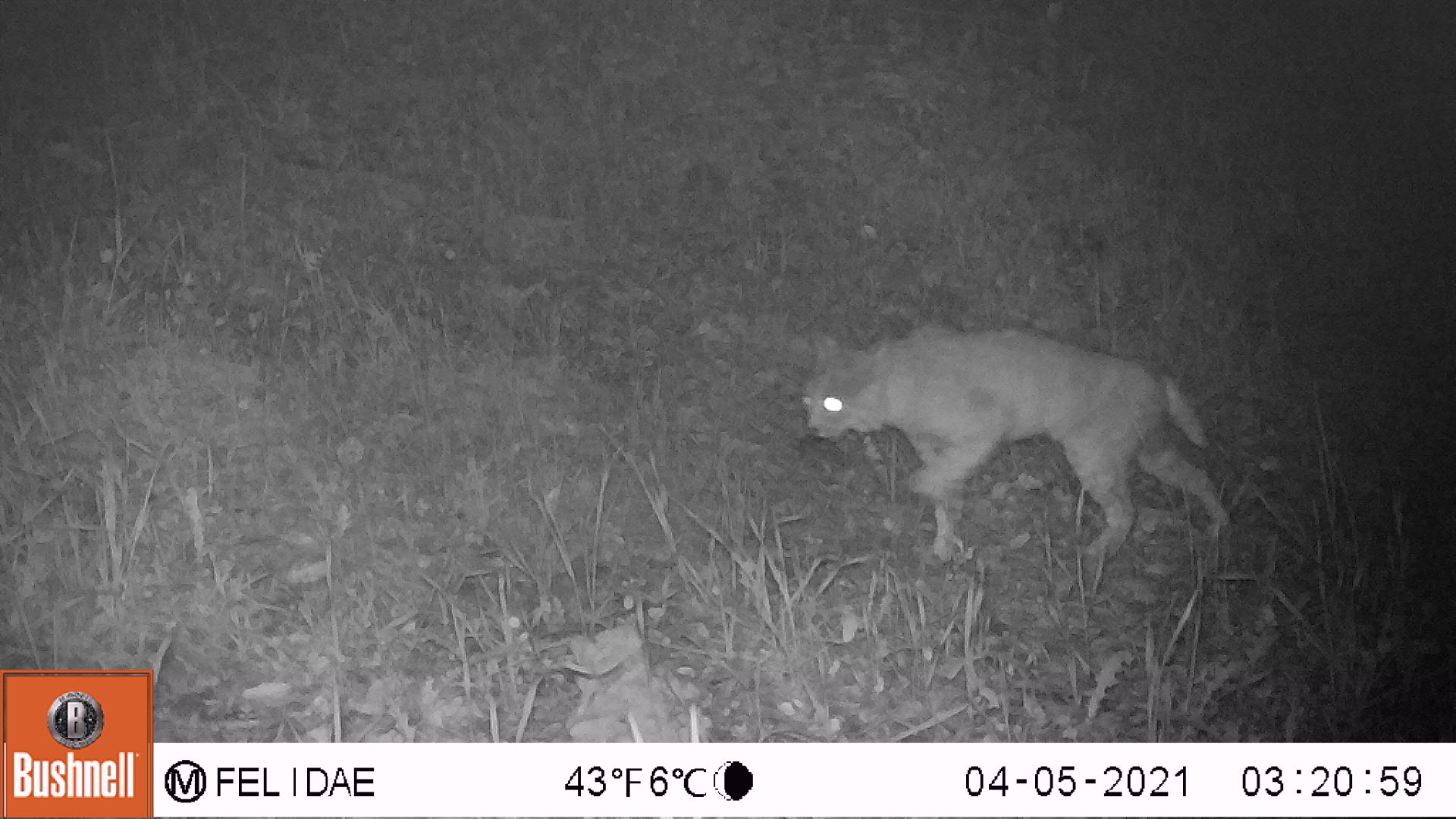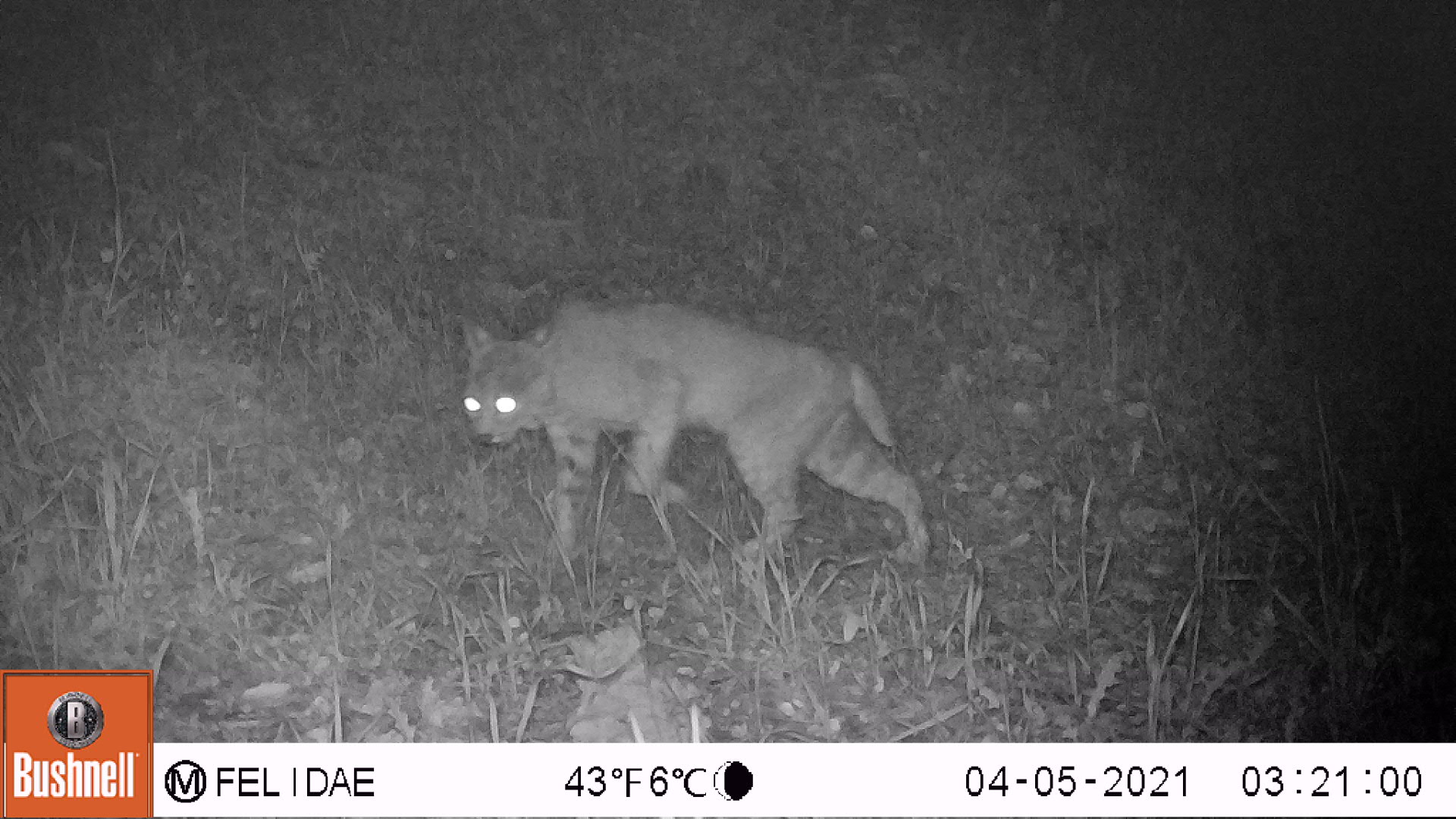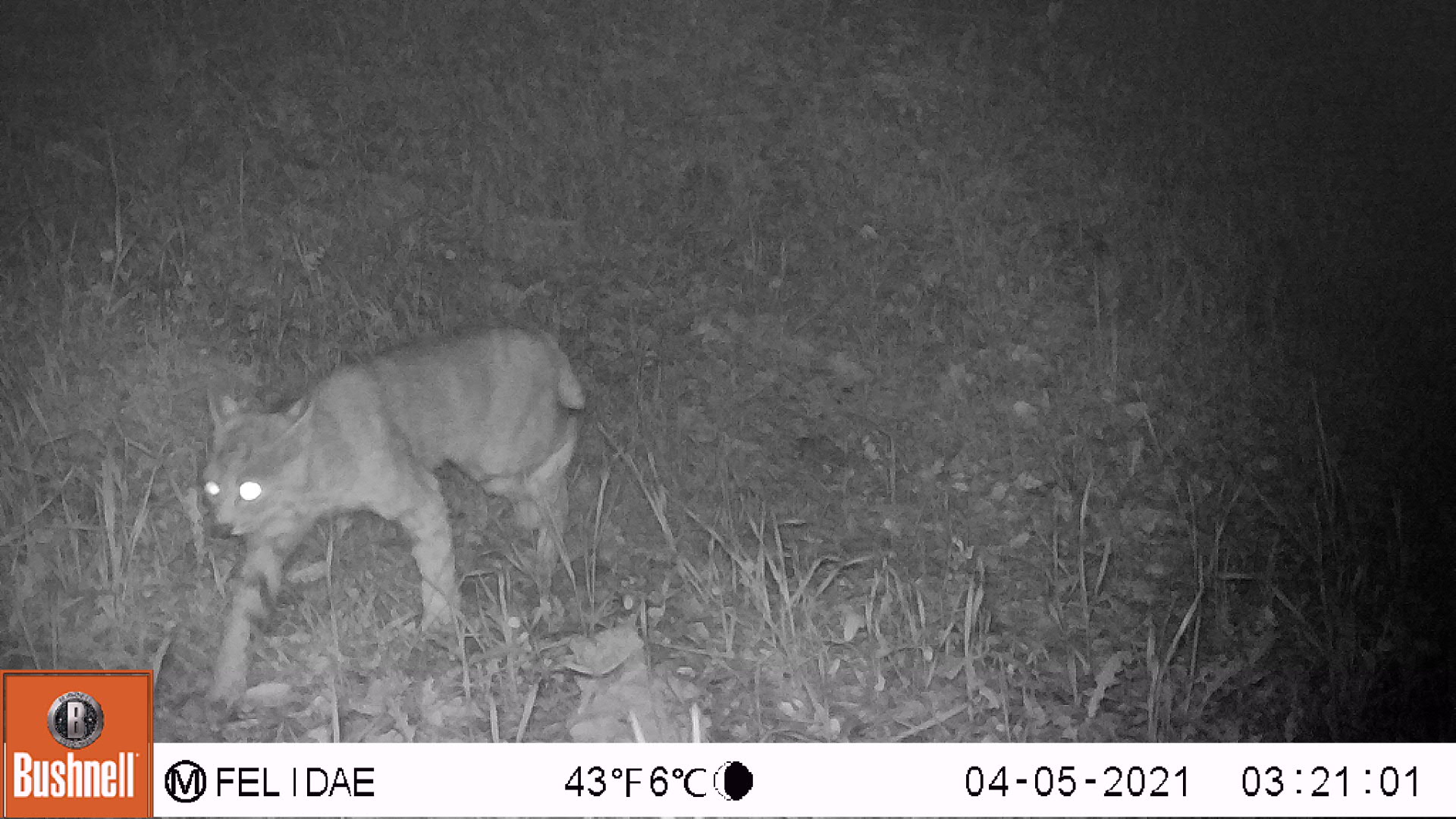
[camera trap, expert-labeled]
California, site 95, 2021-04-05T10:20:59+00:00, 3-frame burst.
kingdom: Animalia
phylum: Chordata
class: Mammalia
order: Carnivora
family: Felidae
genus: Lynx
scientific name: Lynx rufus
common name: bobcat